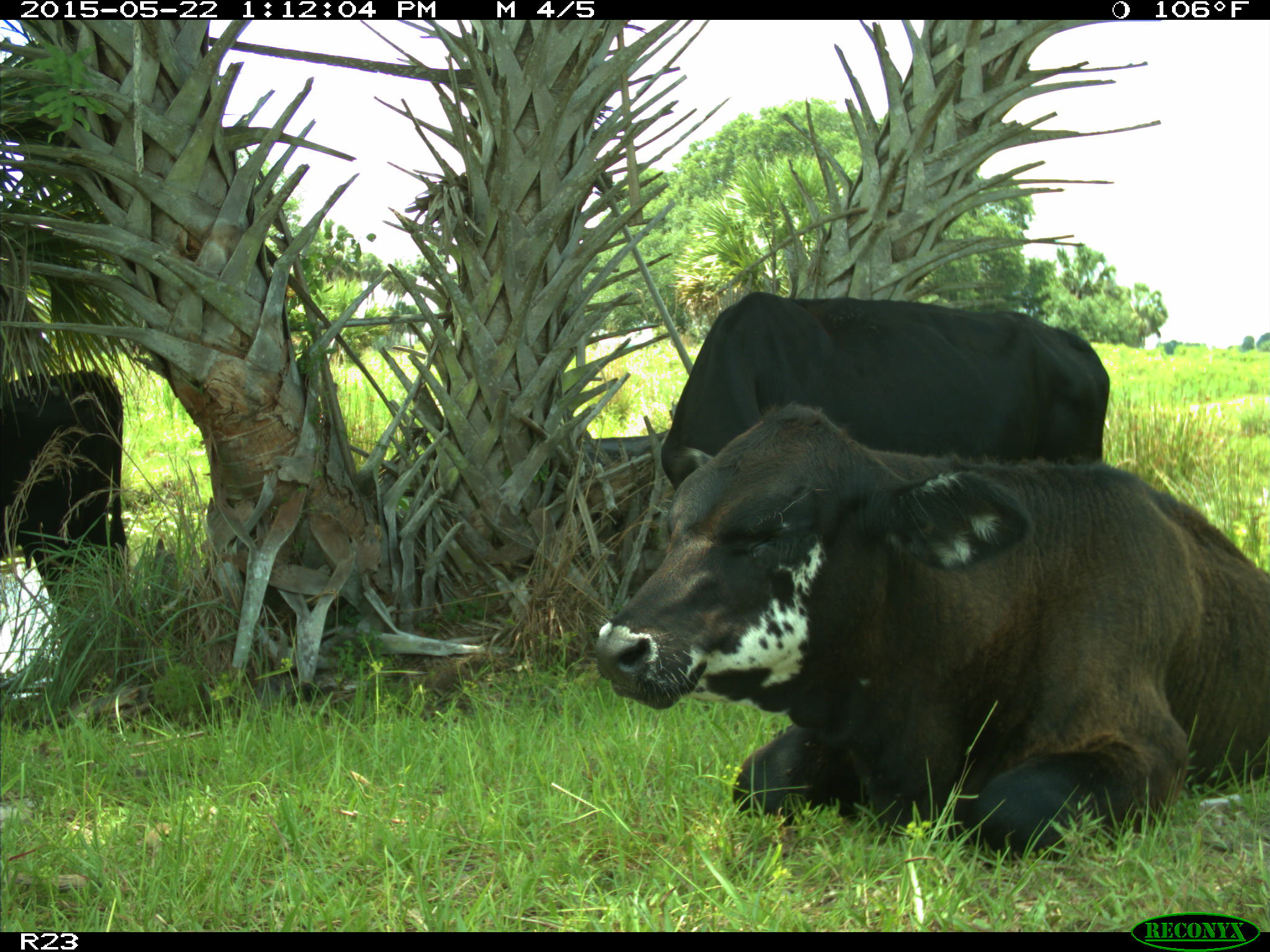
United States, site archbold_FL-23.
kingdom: Animalia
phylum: Chordata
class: Mammalia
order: Artiodactyla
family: Bovidae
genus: Bos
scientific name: Bos taurus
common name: domestic cow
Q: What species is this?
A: Bos taurus (domestic cow).